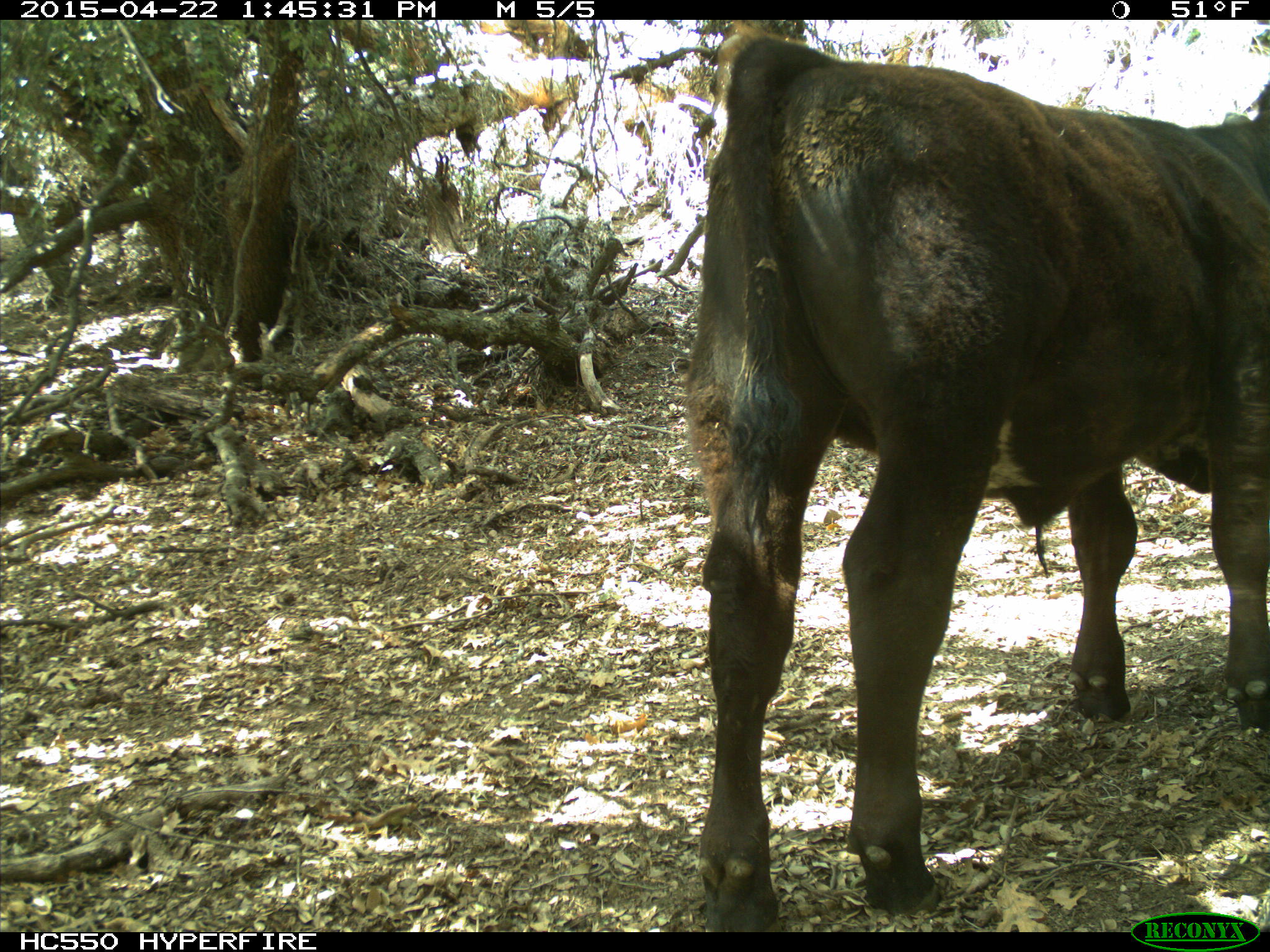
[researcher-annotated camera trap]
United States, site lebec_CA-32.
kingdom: Animalia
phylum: Chordata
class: Mammalia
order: Artiodactyla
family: Bovidae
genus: Bos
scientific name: Bos taurus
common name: domestic cow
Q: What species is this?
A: Bos taurus (domestic cow).